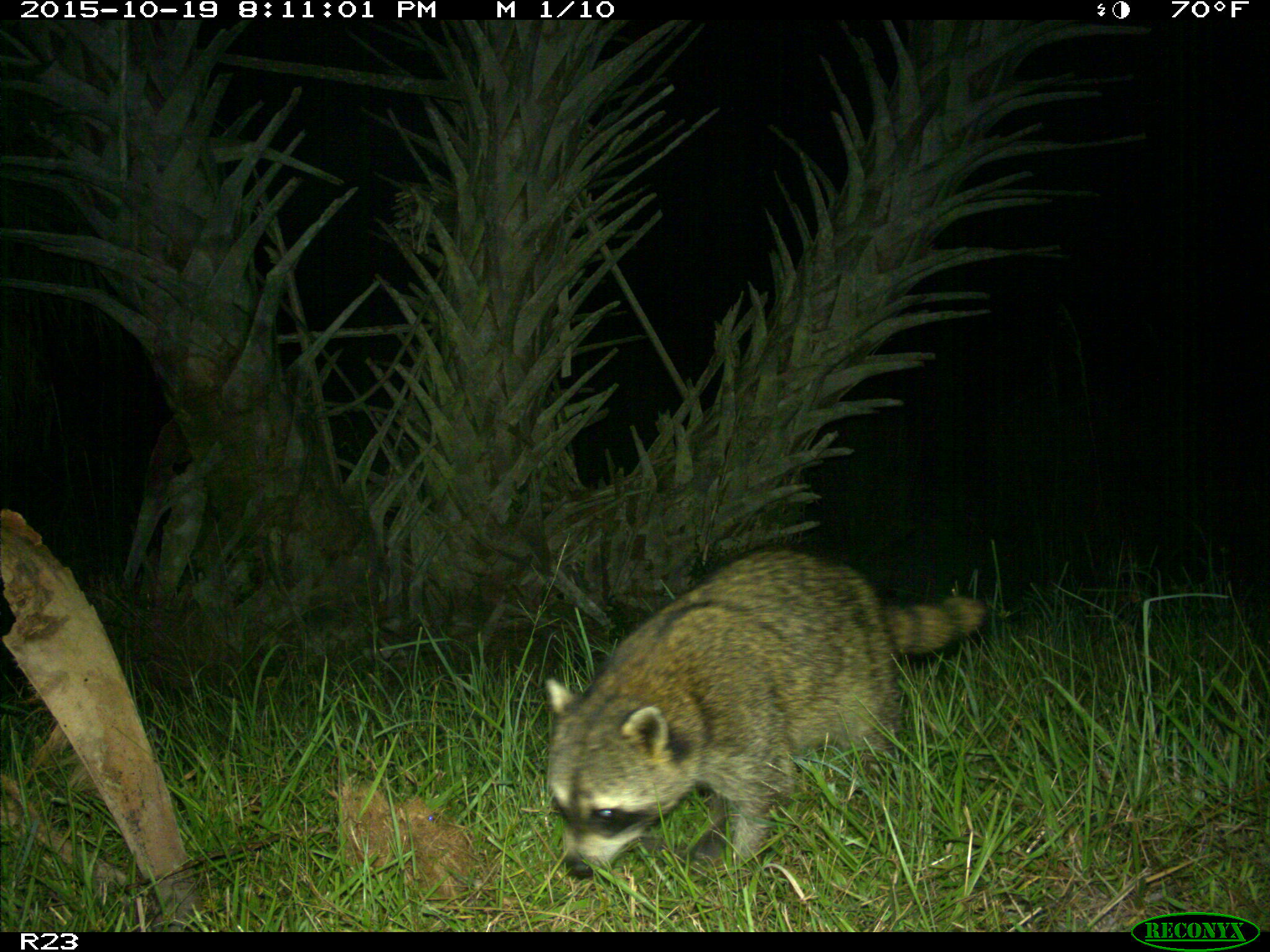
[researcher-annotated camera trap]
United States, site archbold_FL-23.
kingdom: Animalia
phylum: Chordata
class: Mammalia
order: Carnivora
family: Procyonidae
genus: Procyon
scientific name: Procyon lotor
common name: common raccoon